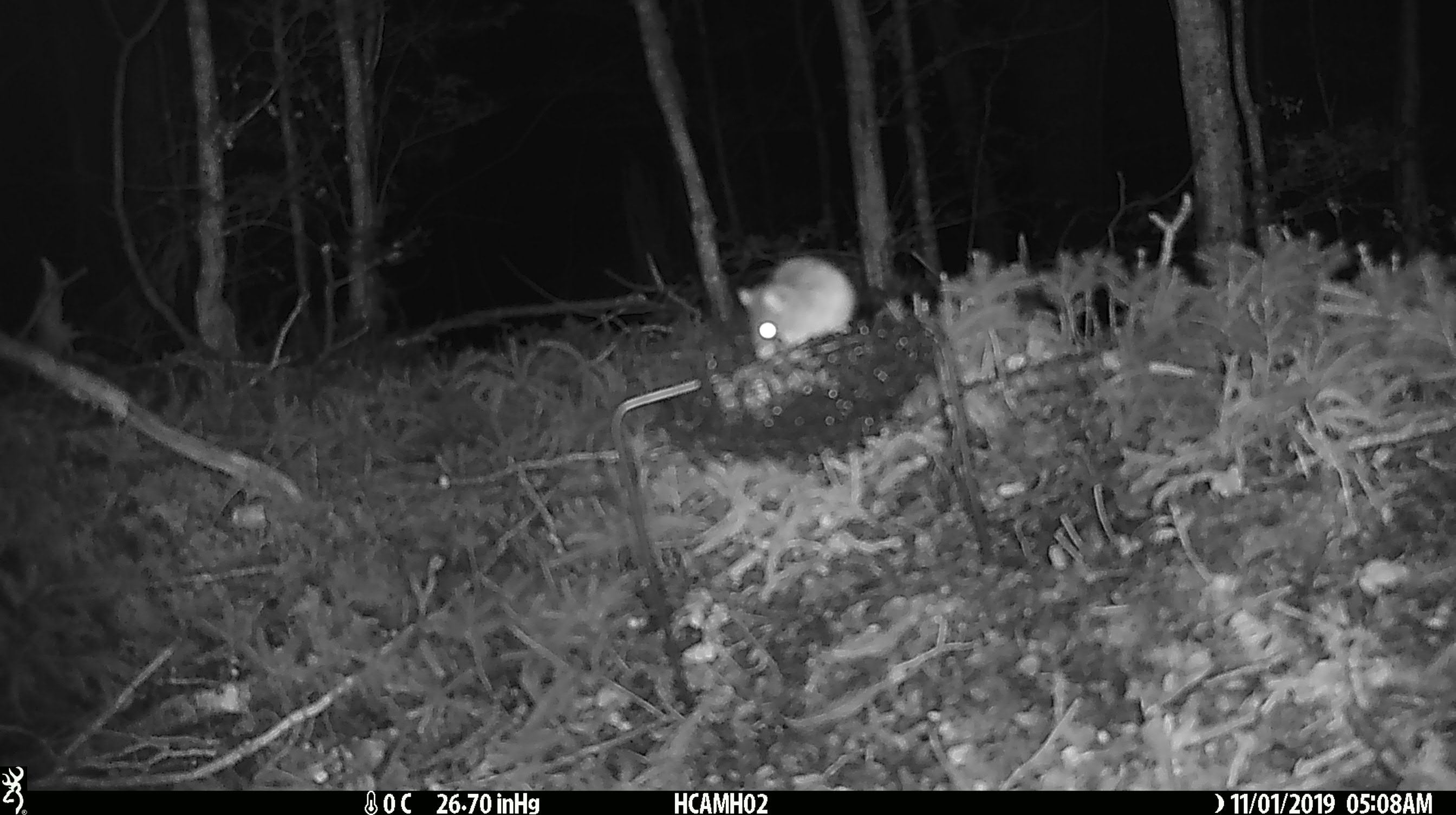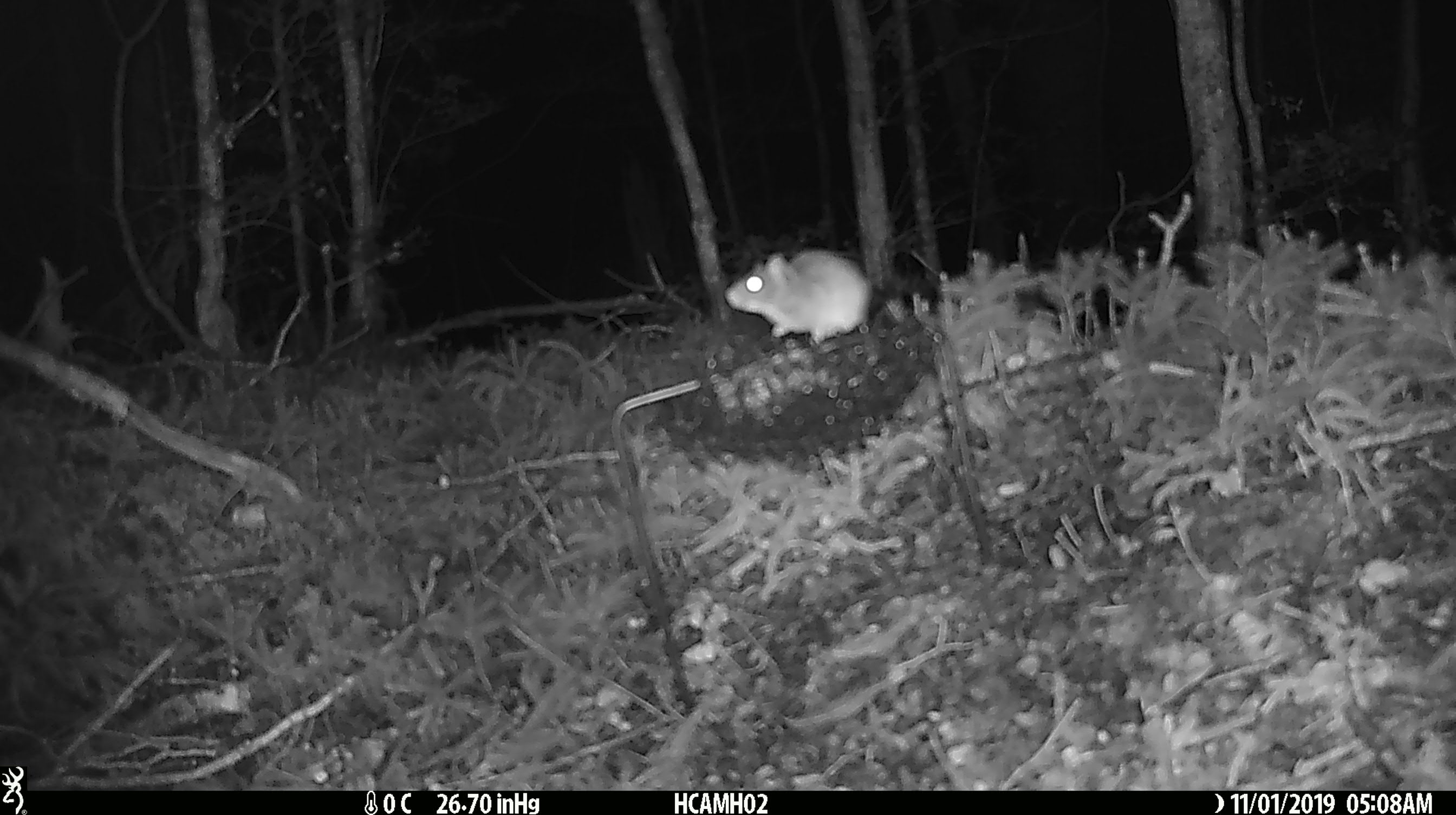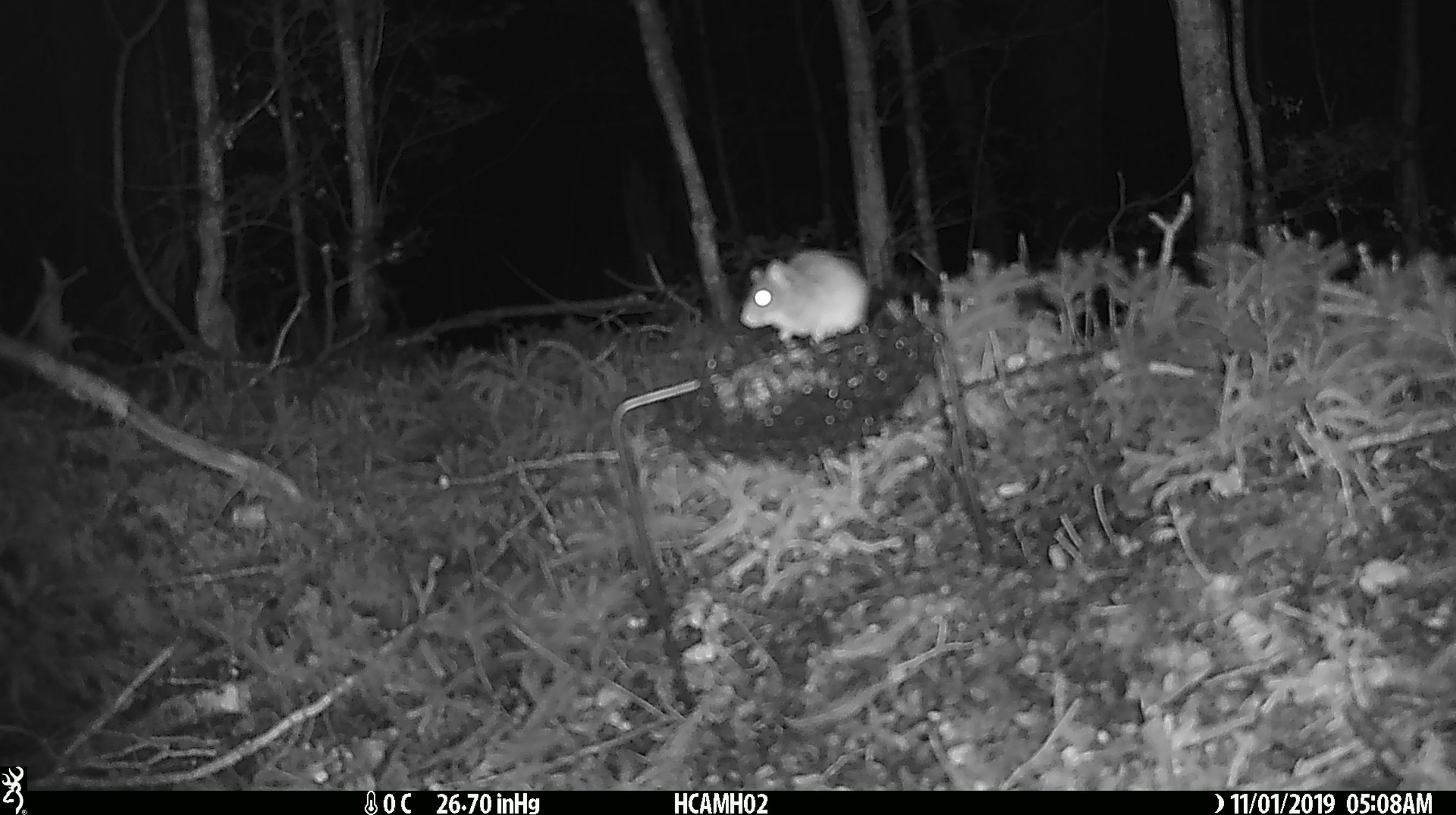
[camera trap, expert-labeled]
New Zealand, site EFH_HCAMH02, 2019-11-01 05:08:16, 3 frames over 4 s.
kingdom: Animalia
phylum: Chordata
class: Mammalia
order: Rodentia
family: Muridae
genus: Mus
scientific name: Mus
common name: mouse